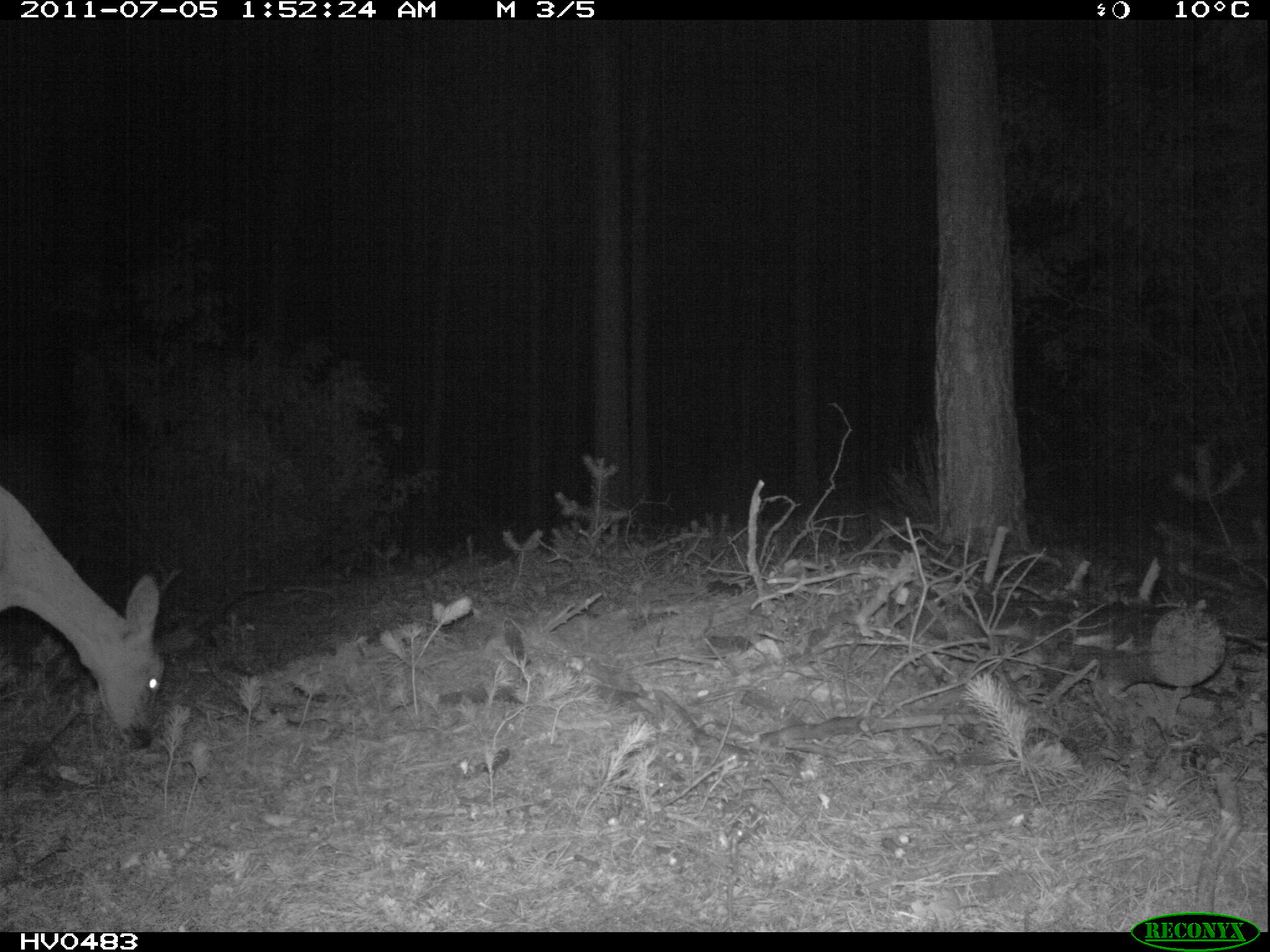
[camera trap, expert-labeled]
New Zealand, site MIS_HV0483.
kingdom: Animalia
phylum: Chordata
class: Mammalia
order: Artiodactyla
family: Cervidae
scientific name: Cervidae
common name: deer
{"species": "deer (Cervidae)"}